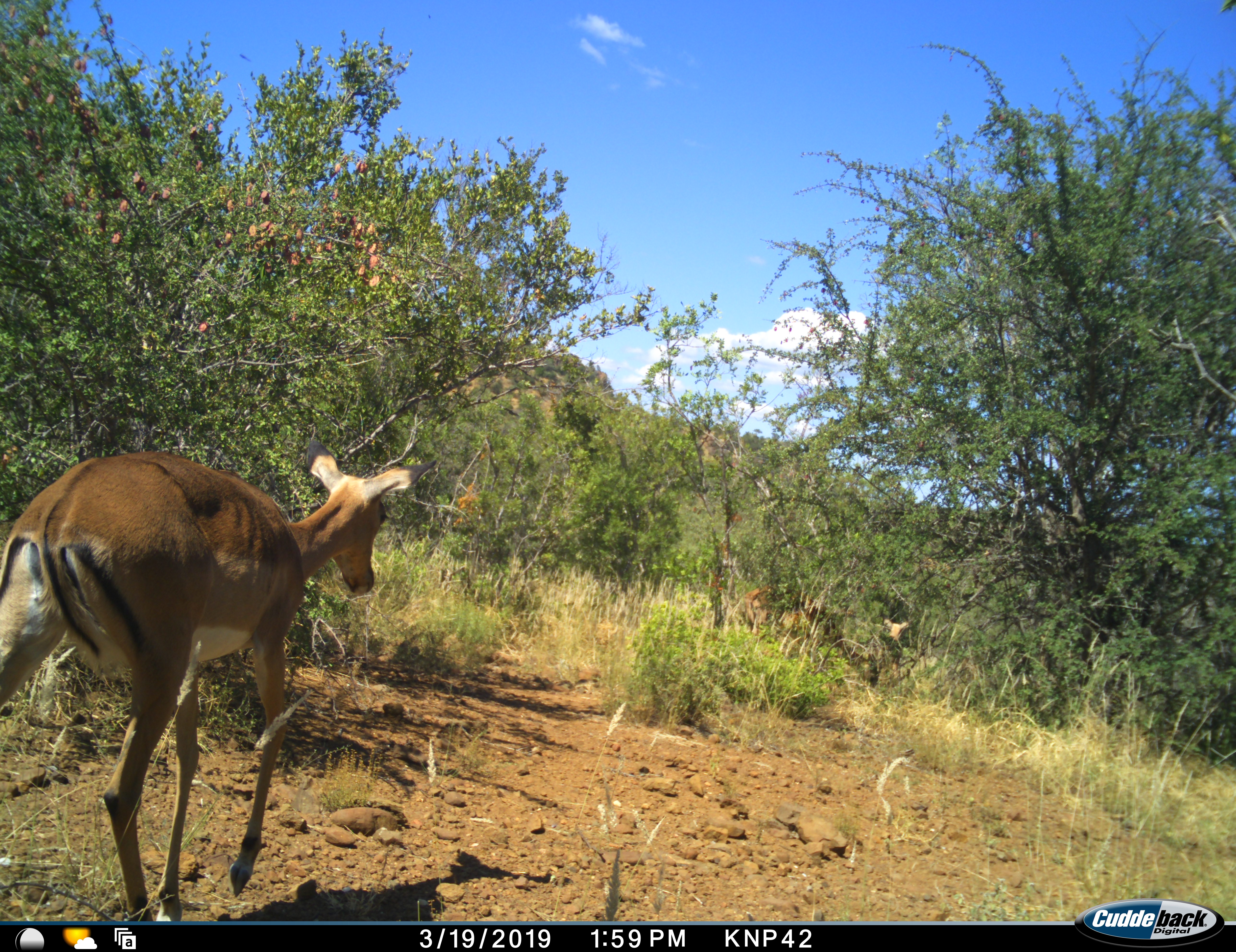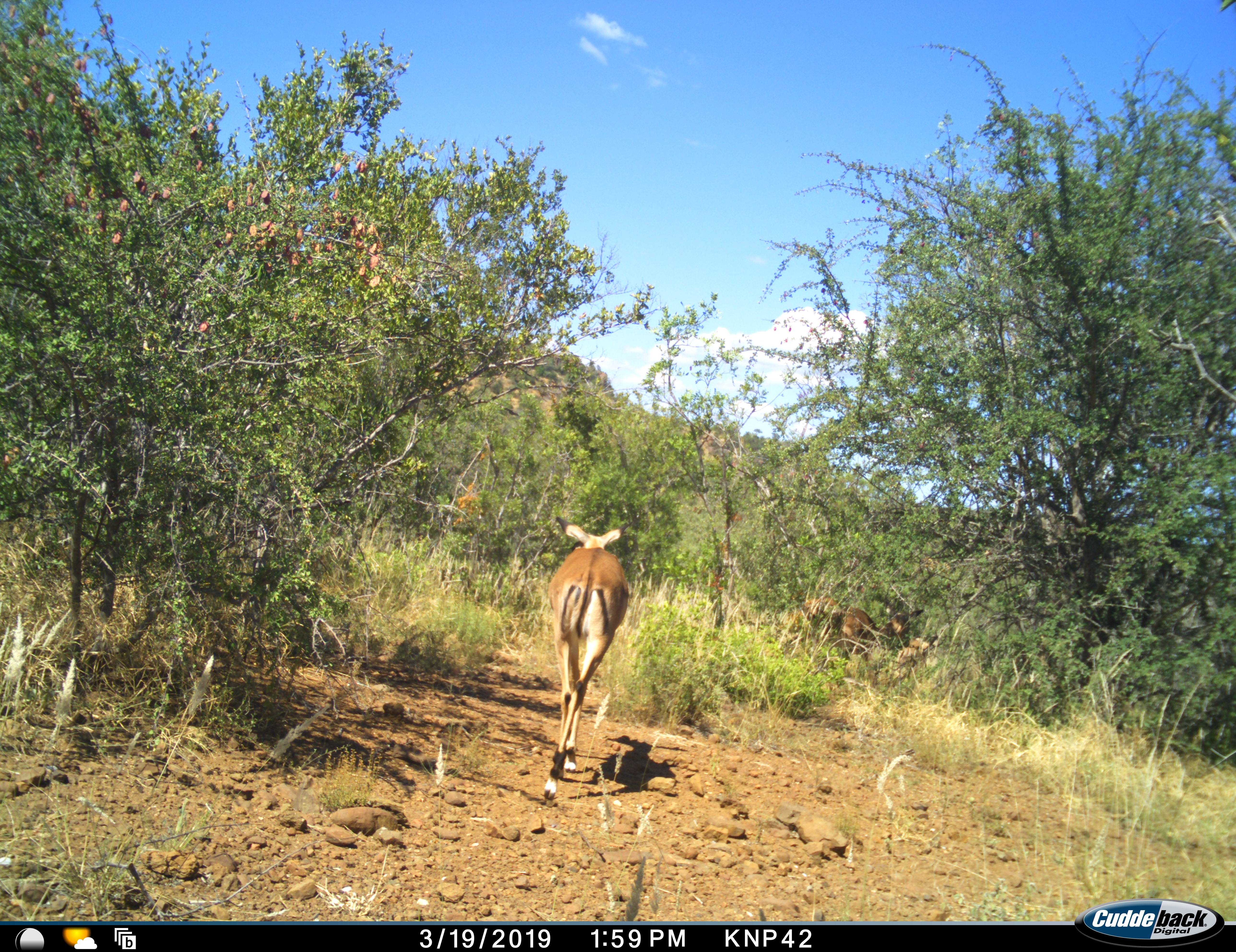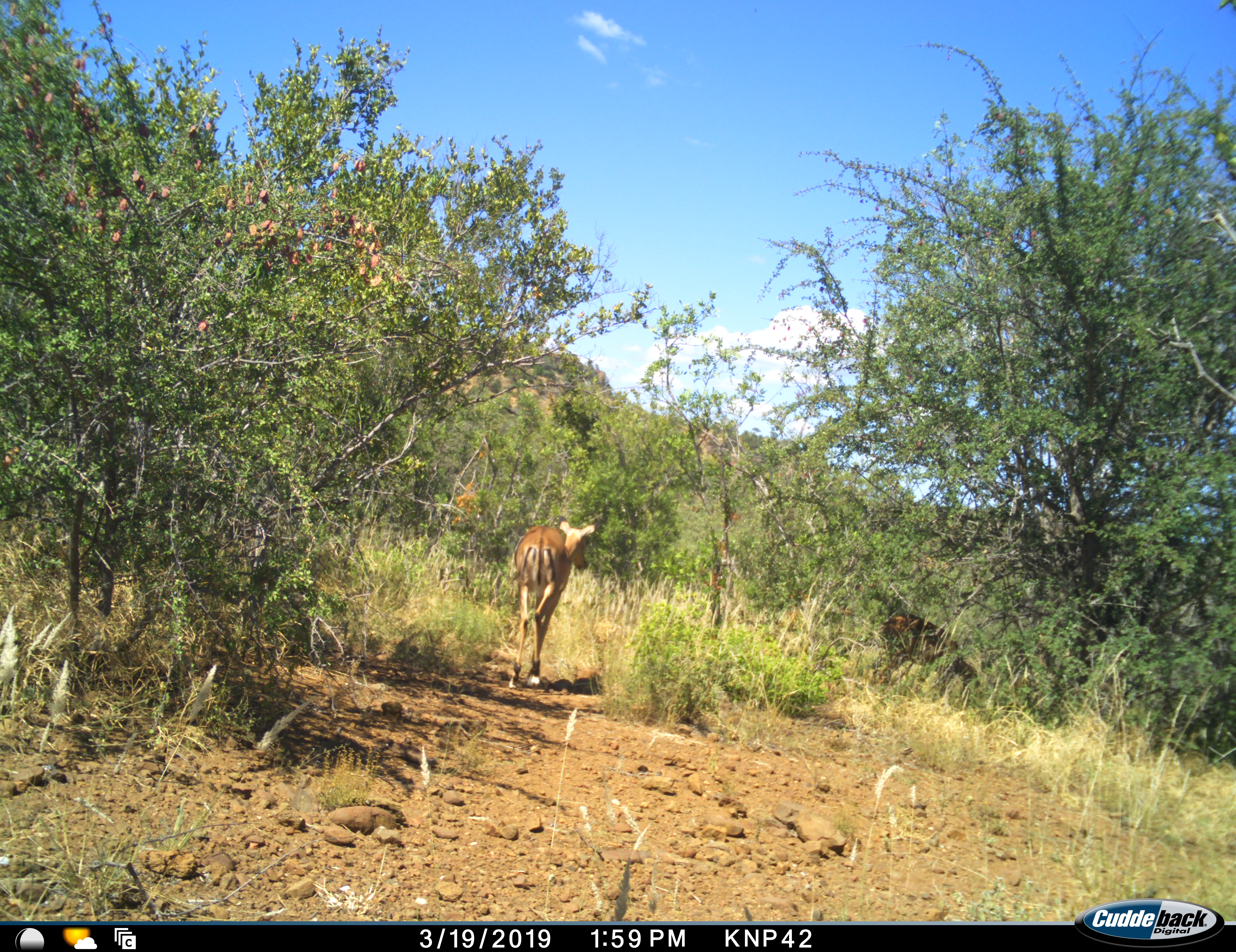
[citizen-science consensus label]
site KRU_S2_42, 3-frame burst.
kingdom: Animalia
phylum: Chordata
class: Mammalia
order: Artiodactyla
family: Bovidae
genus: Aepyceros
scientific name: Aepyceros melampus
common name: impala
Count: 3.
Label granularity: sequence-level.